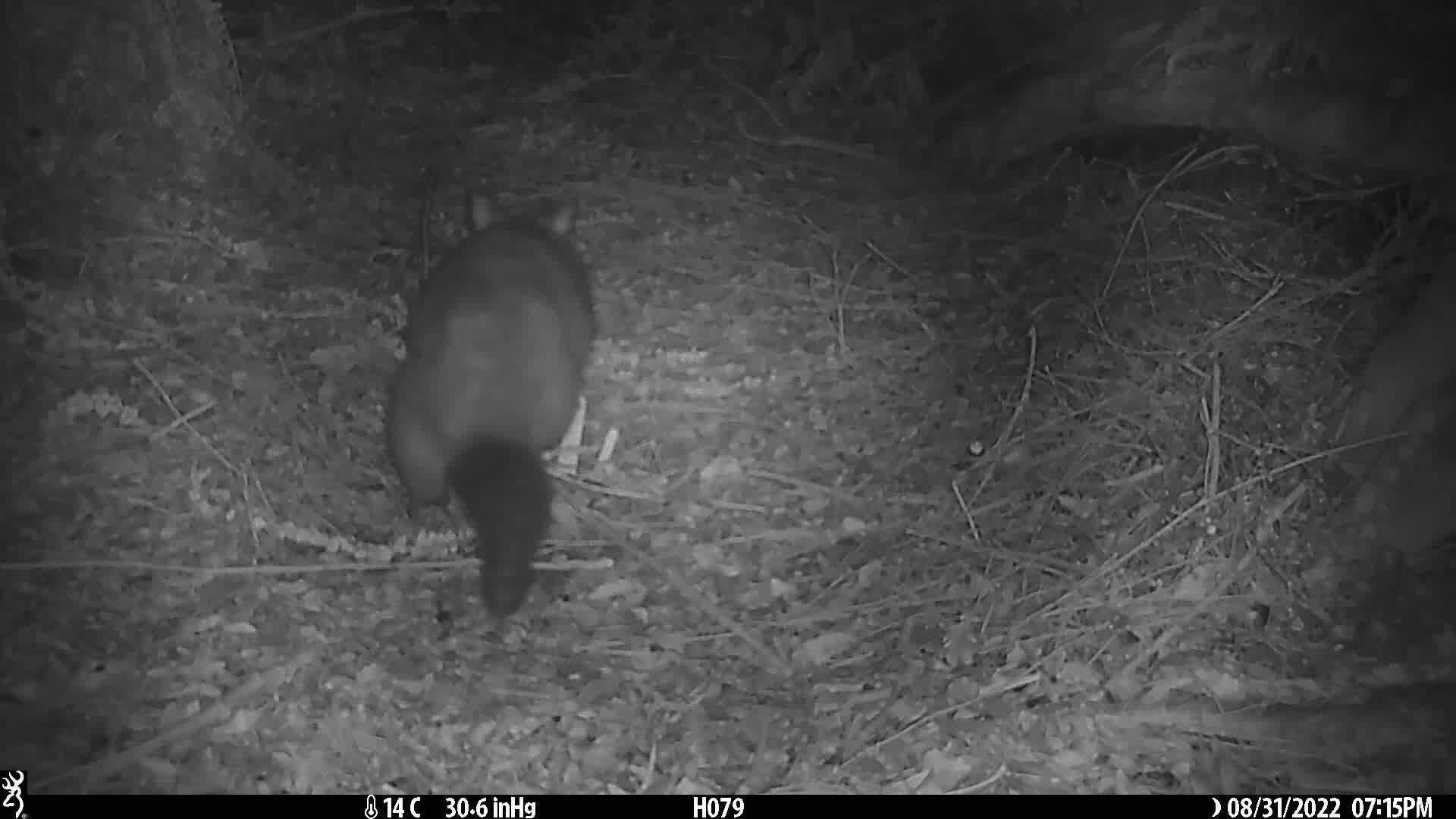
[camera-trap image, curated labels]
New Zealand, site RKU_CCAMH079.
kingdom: Animalia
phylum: Chordata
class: Mammalia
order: Diprotodontia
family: Phalangeridae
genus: Trichosurus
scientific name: Trichosurus vulpecula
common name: common brushtail possum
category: possum